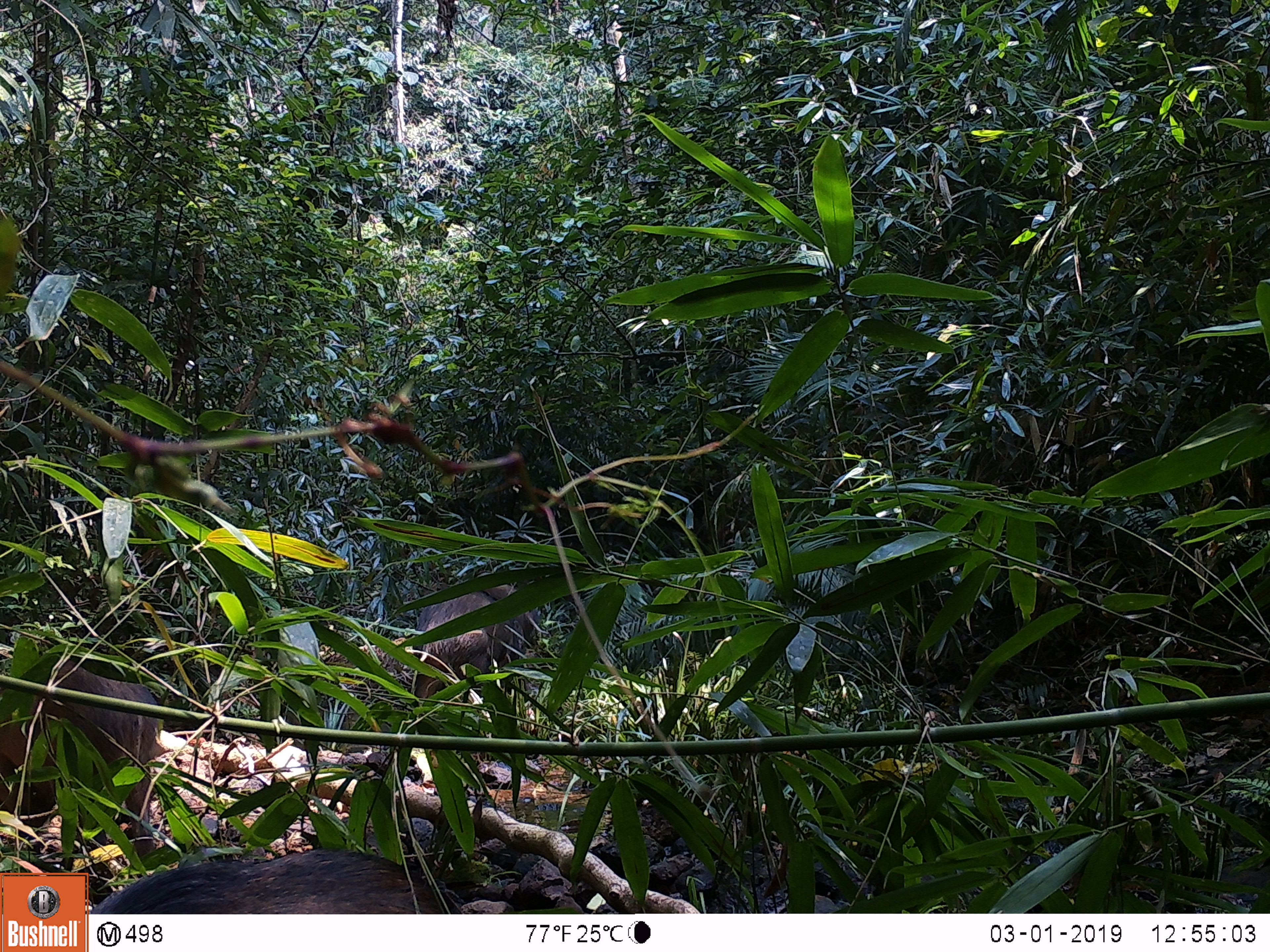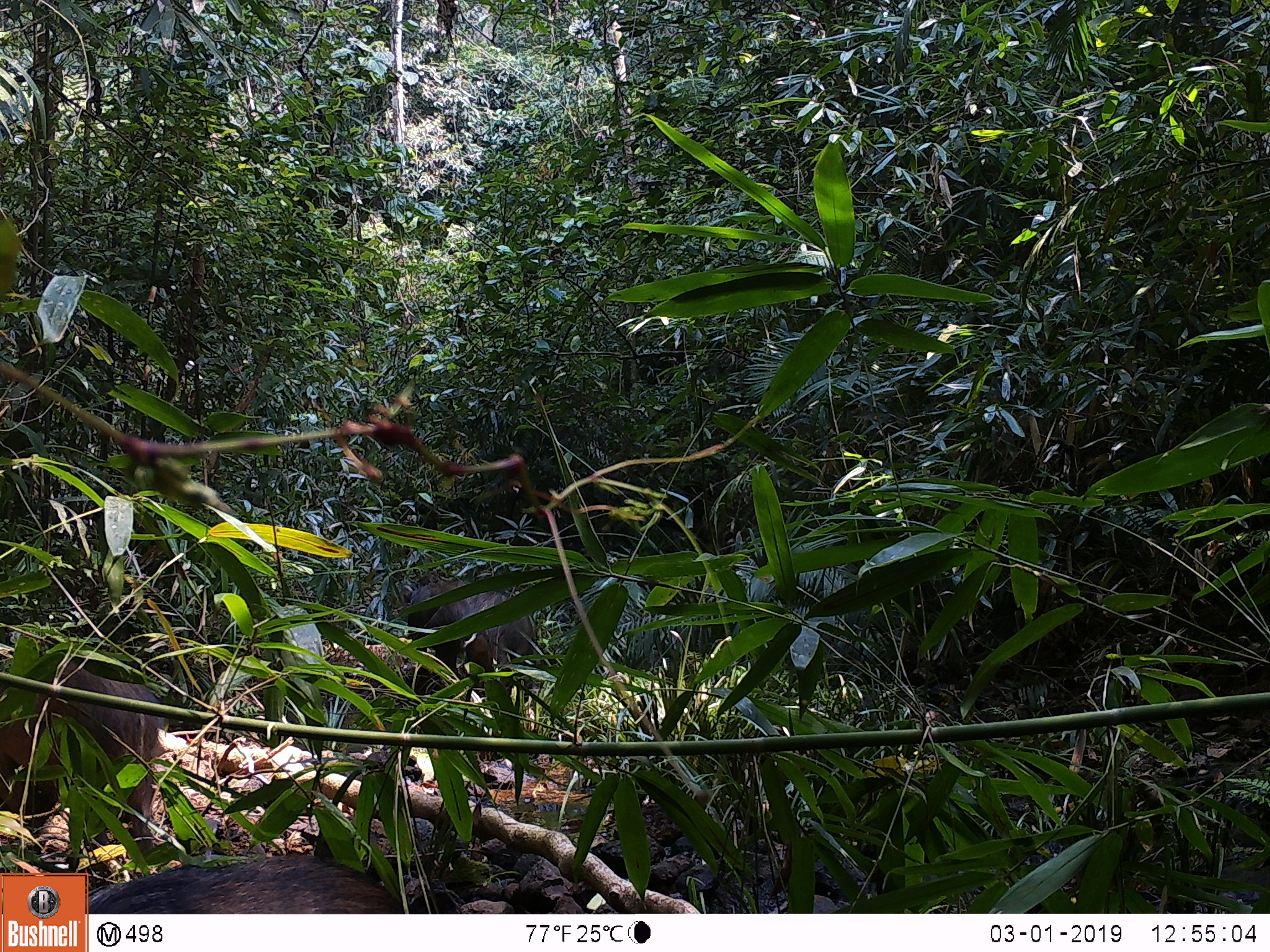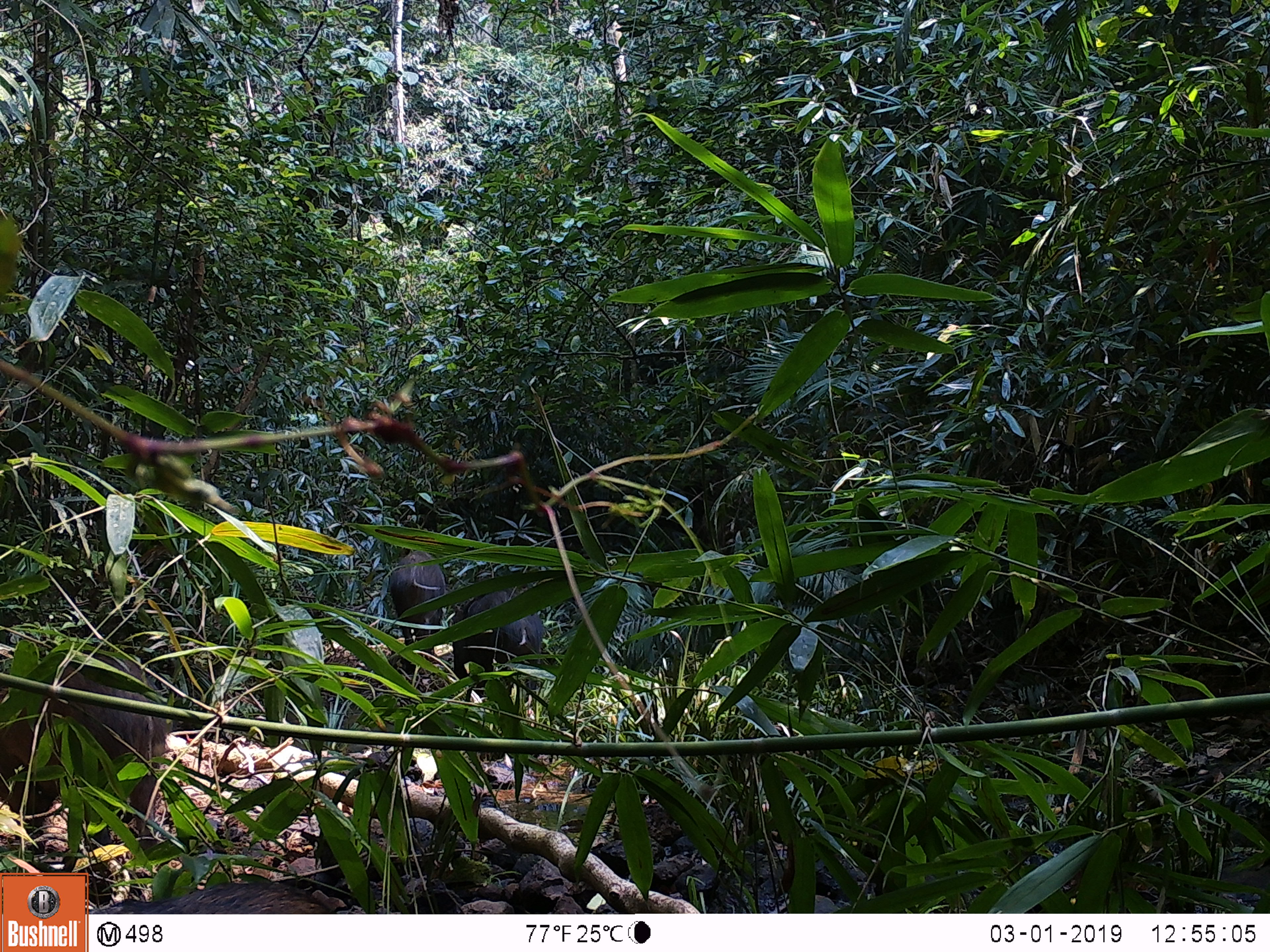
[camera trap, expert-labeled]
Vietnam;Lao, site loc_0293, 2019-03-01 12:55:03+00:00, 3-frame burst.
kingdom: Animalia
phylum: Chordata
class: Mammalia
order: Artiodactyla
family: Suidae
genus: Sus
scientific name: Sus scrofa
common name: eurasian wild pig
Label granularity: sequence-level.